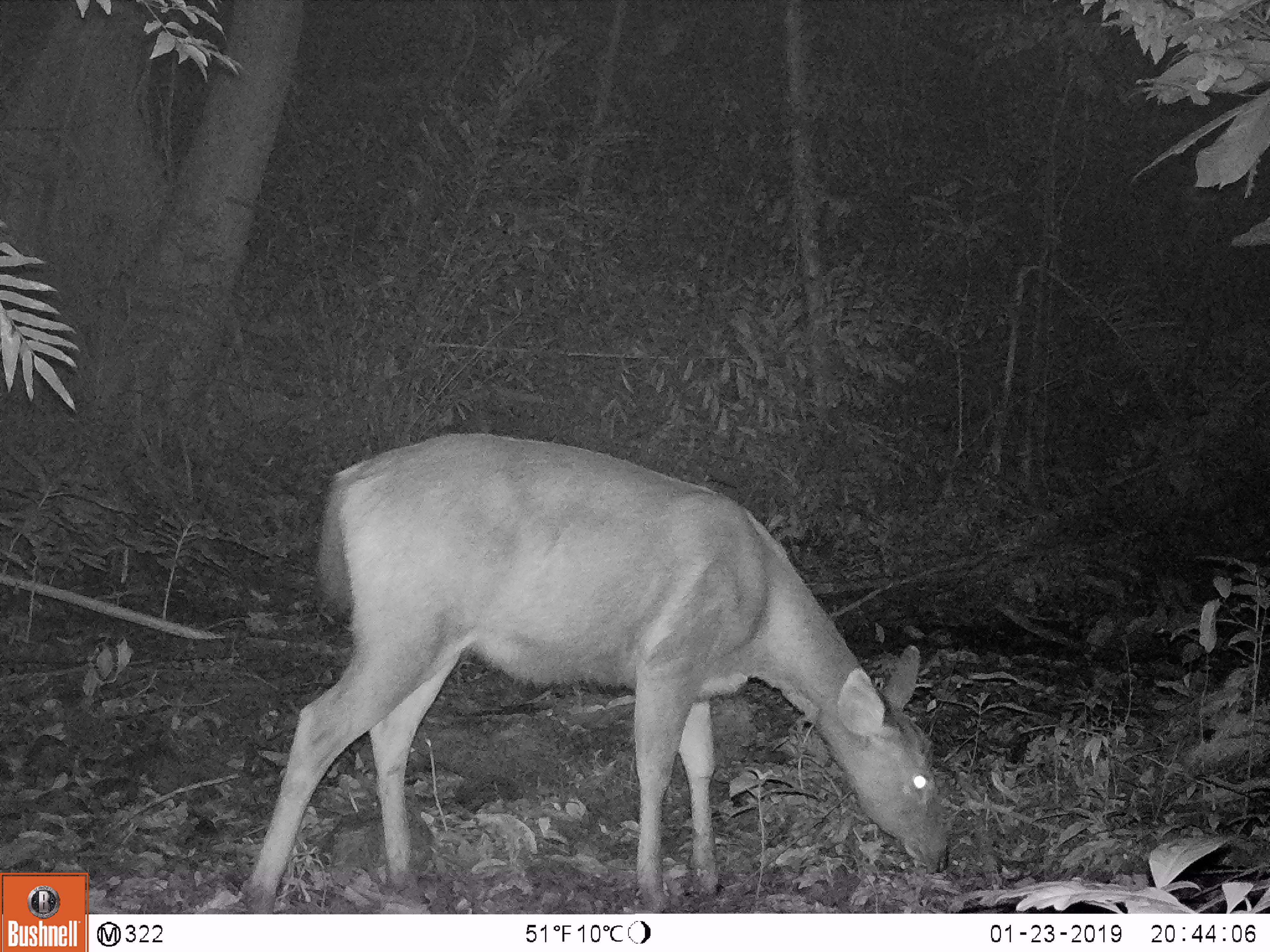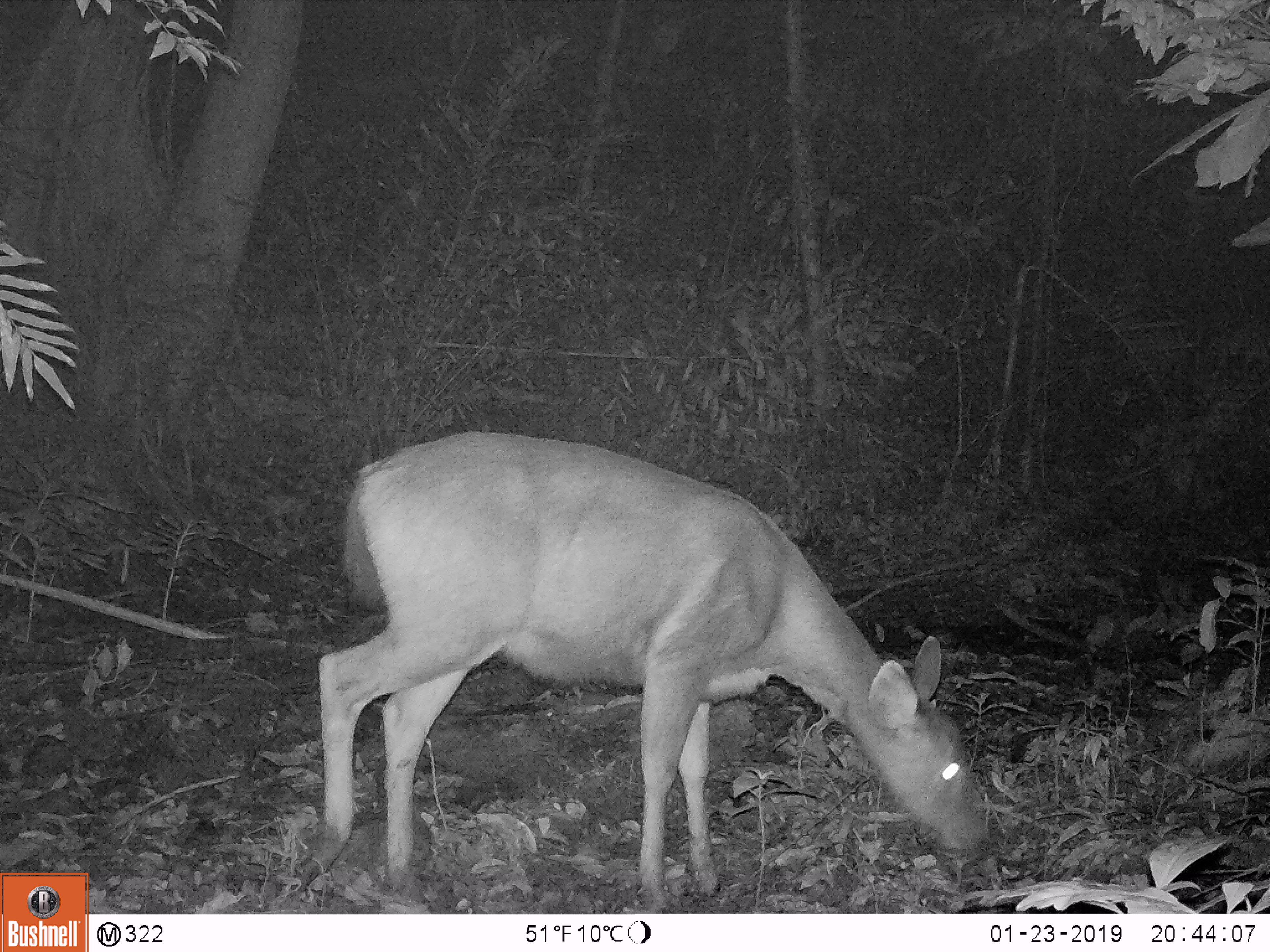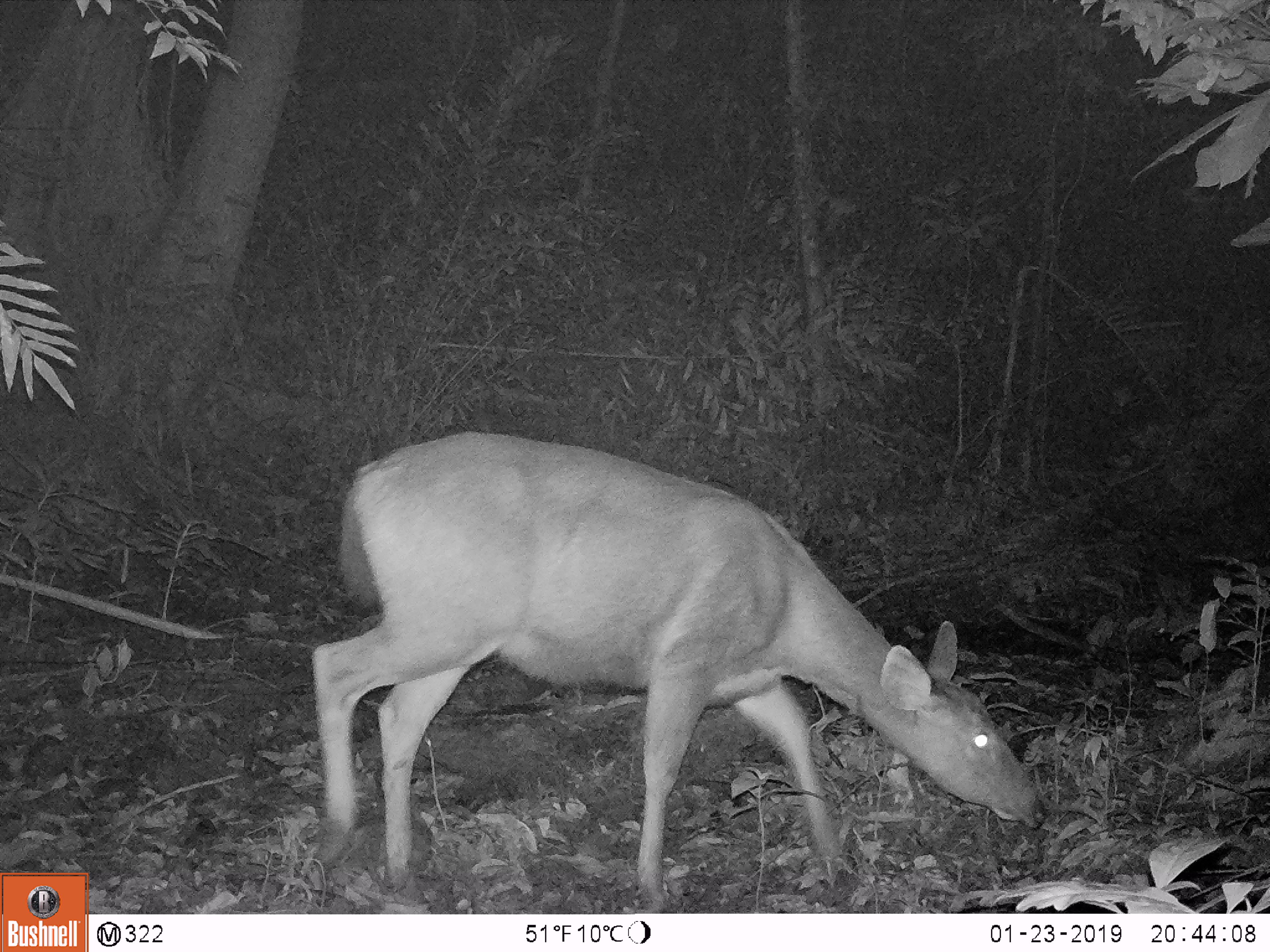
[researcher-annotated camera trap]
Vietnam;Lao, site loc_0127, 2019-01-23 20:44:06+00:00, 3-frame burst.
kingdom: Animalia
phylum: Chordata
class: Mammalia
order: Artiodactyla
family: Cervidae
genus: Rusa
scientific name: Rusa unicolor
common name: sambar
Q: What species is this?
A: Sambar (Rusa unicolor).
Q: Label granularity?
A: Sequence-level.